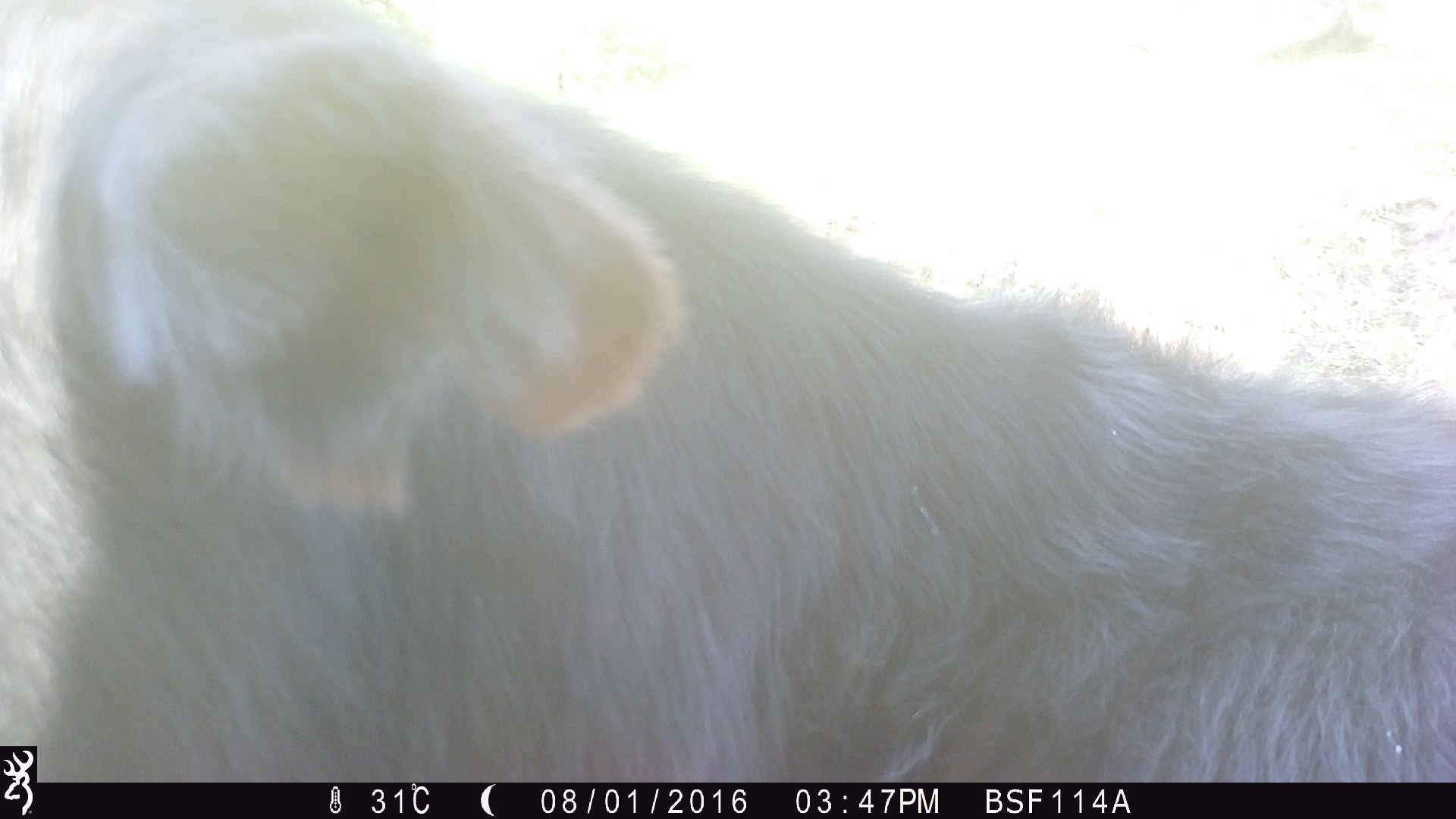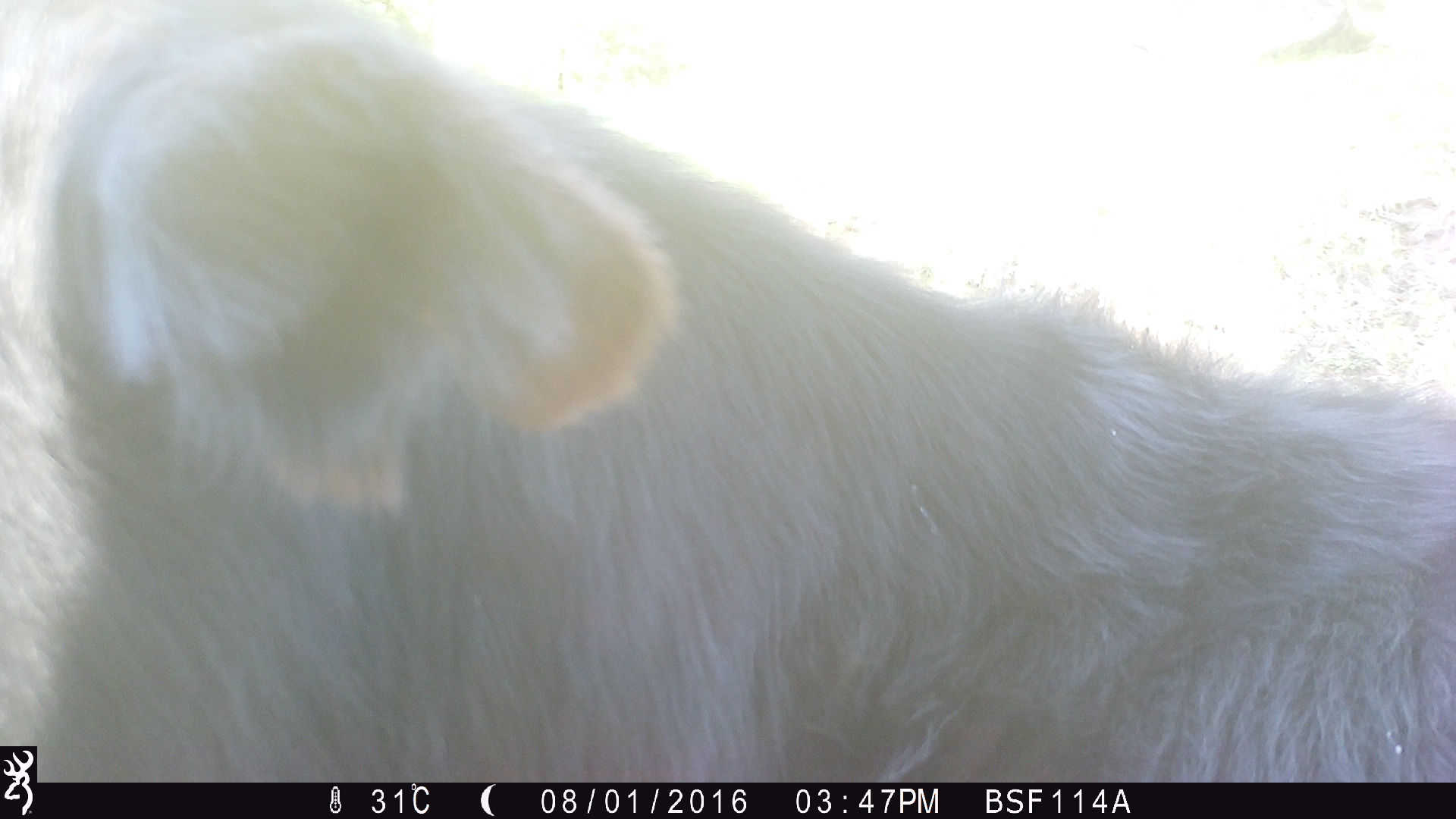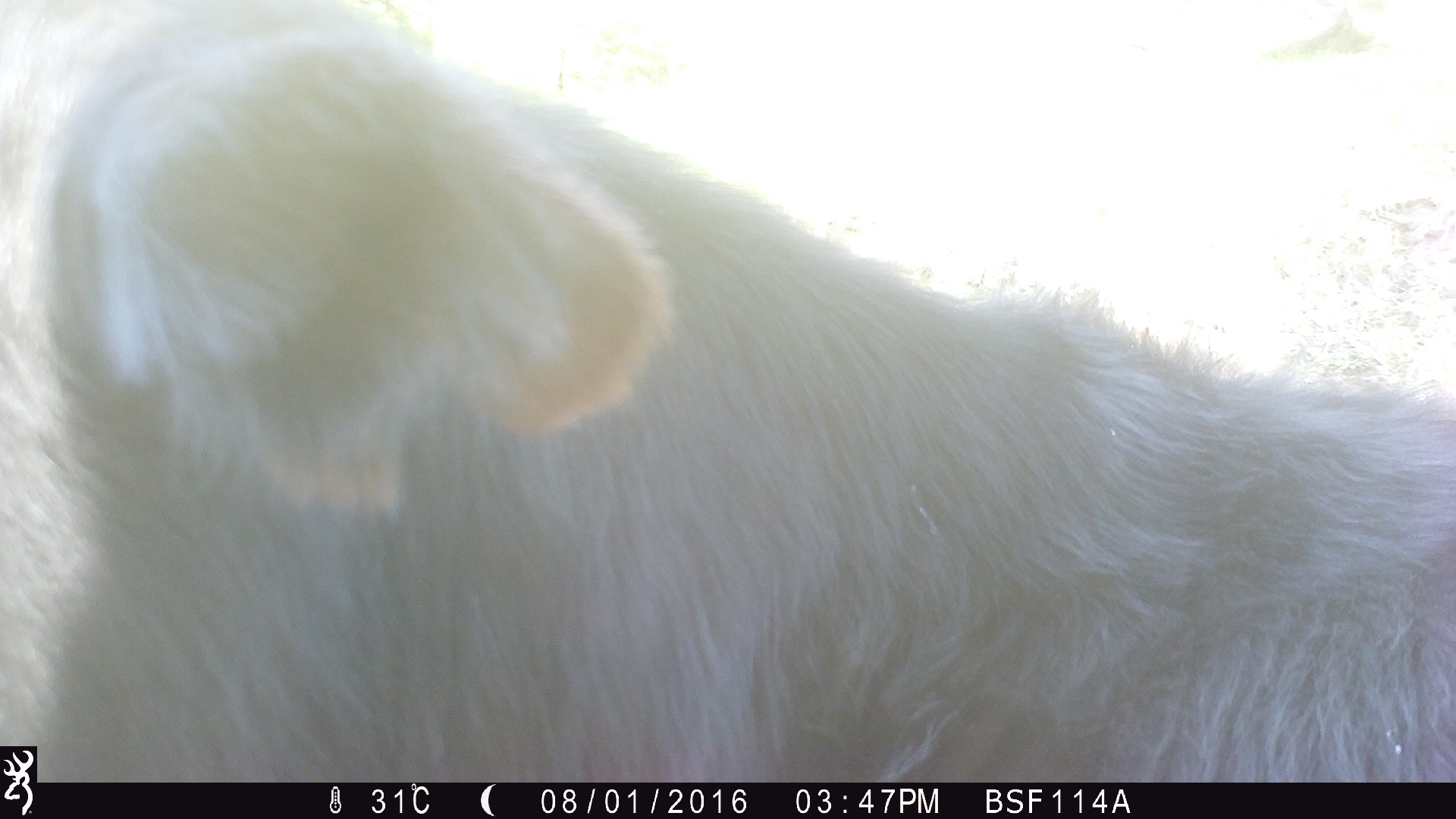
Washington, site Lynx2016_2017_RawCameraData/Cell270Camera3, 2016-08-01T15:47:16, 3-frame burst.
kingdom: Animalia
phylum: Chordata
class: Mammalia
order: Artiodactyla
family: Bovidae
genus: Bos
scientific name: Bos taurus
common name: domestic cattle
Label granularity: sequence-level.